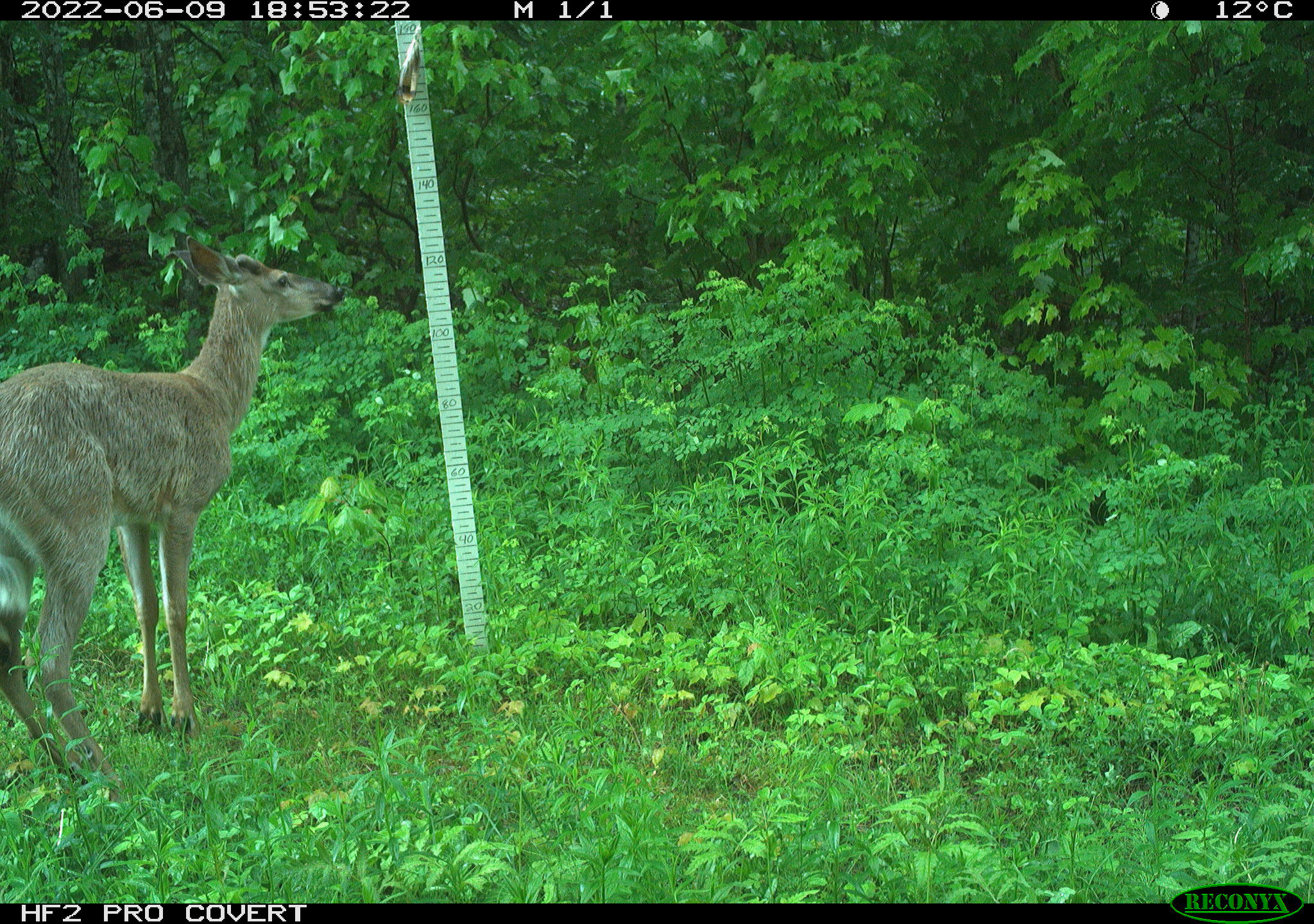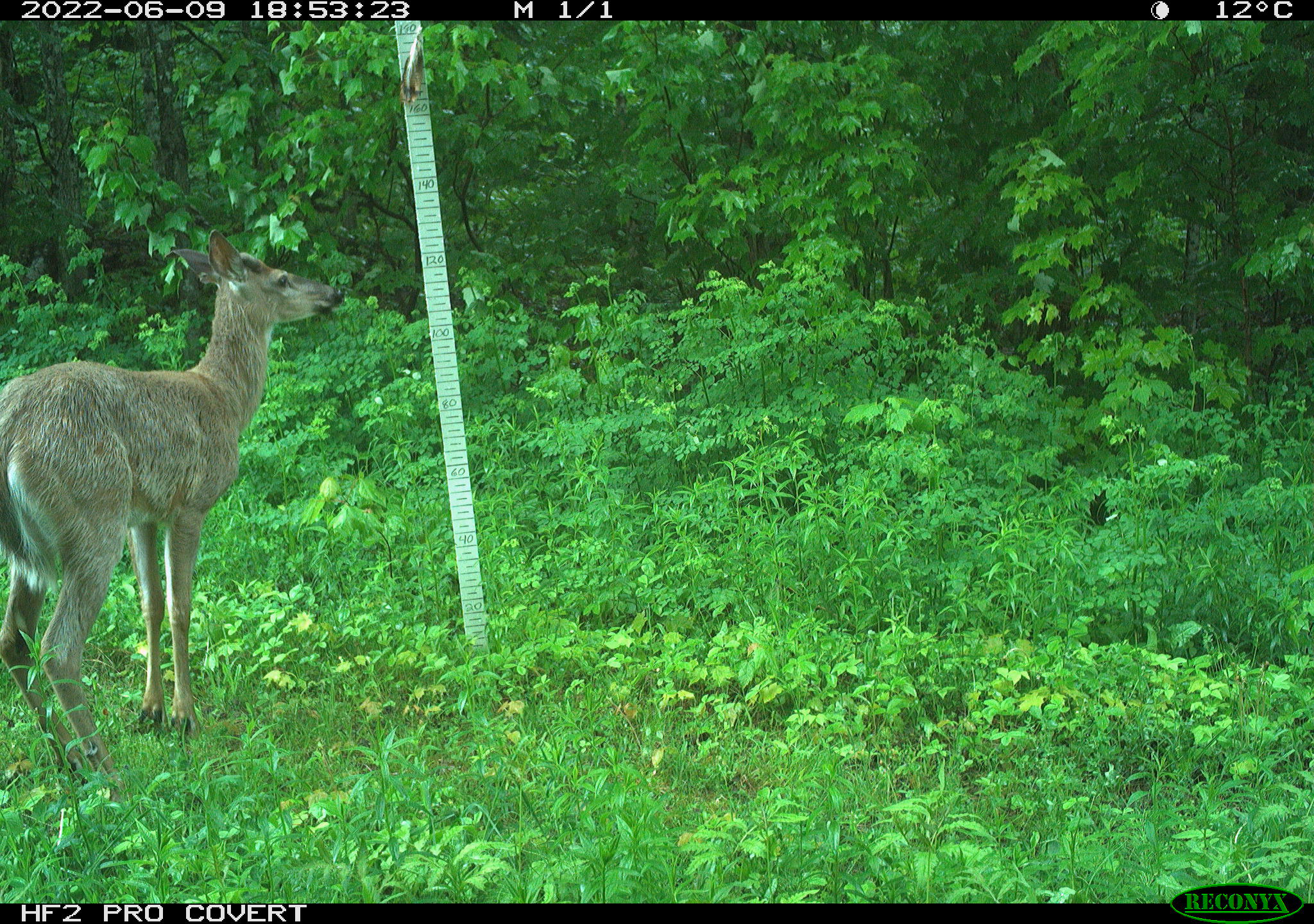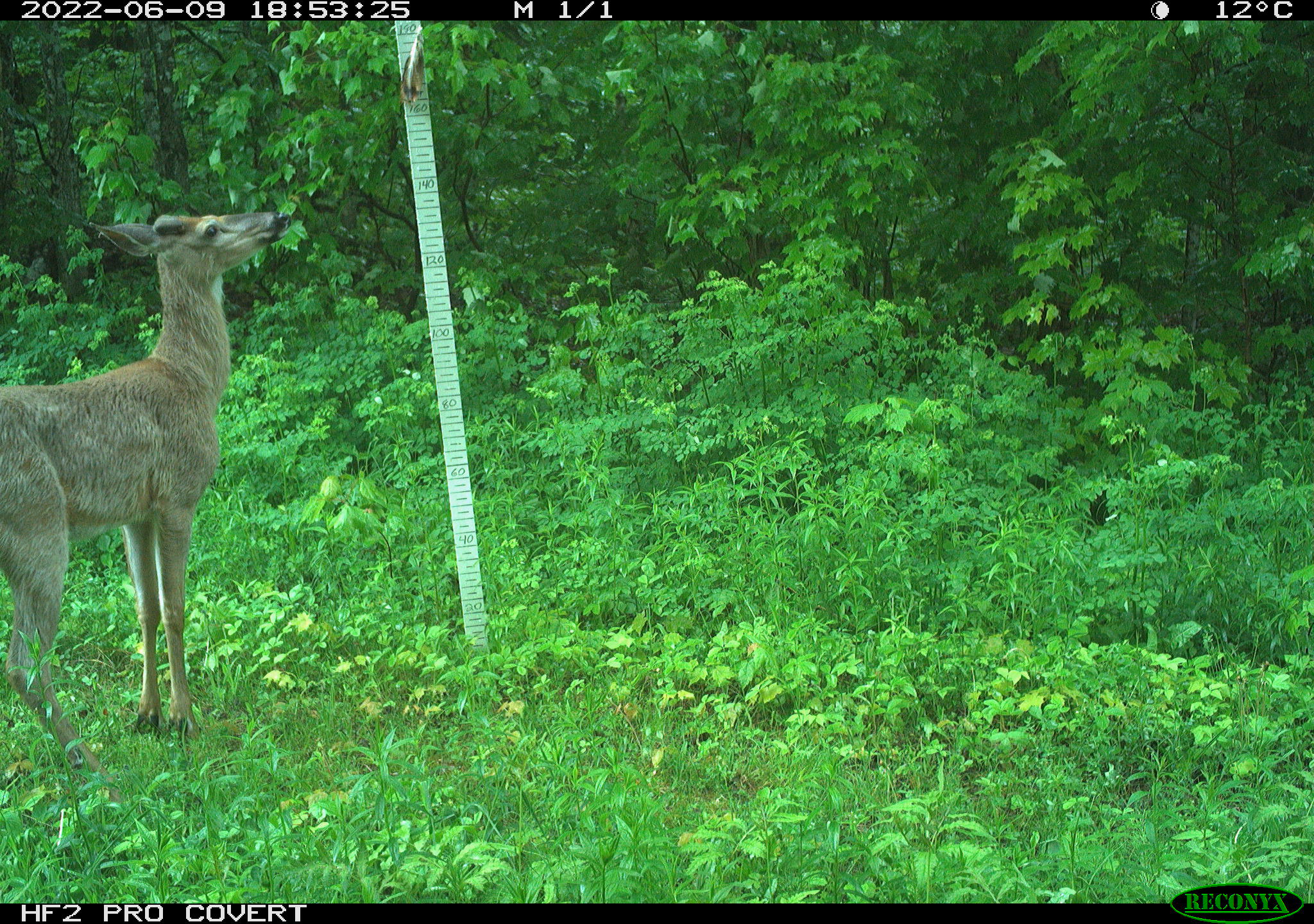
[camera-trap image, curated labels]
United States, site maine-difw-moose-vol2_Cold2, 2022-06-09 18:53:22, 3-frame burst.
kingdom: Animalia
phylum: Chordata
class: Mammalia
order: Artiodactyla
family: Cervidae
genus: Odocoileus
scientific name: Odocoileus virginianus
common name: white-tailed deer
White-tailed deer (Odocoileus virginianus).